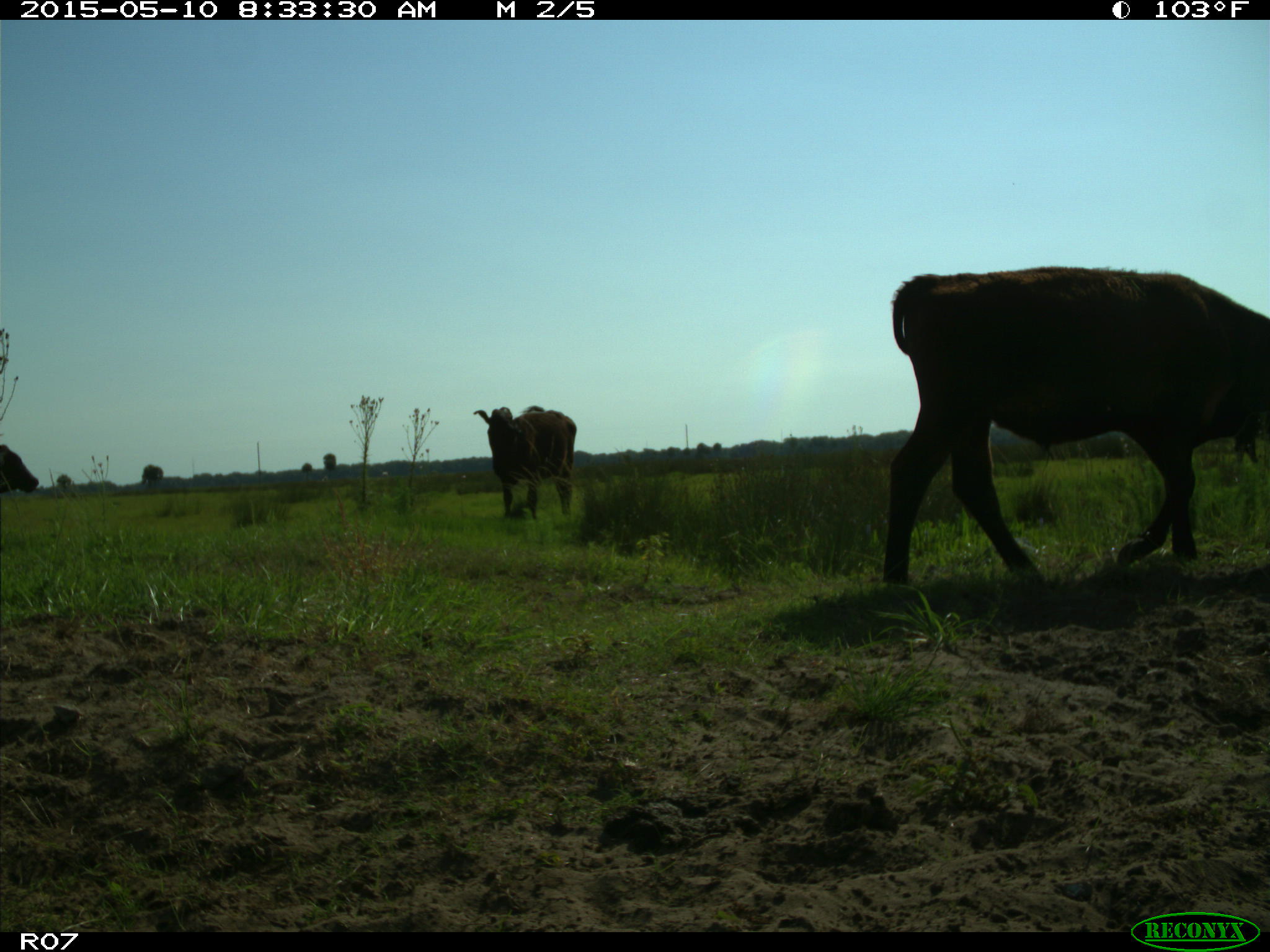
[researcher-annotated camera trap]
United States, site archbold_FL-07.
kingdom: Animalia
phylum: Chordata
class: Mammalia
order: Artiodactyla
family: Bovidae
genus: Bos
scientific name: Bos taurus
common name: domestic cow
Bos taurus (domestic cow).